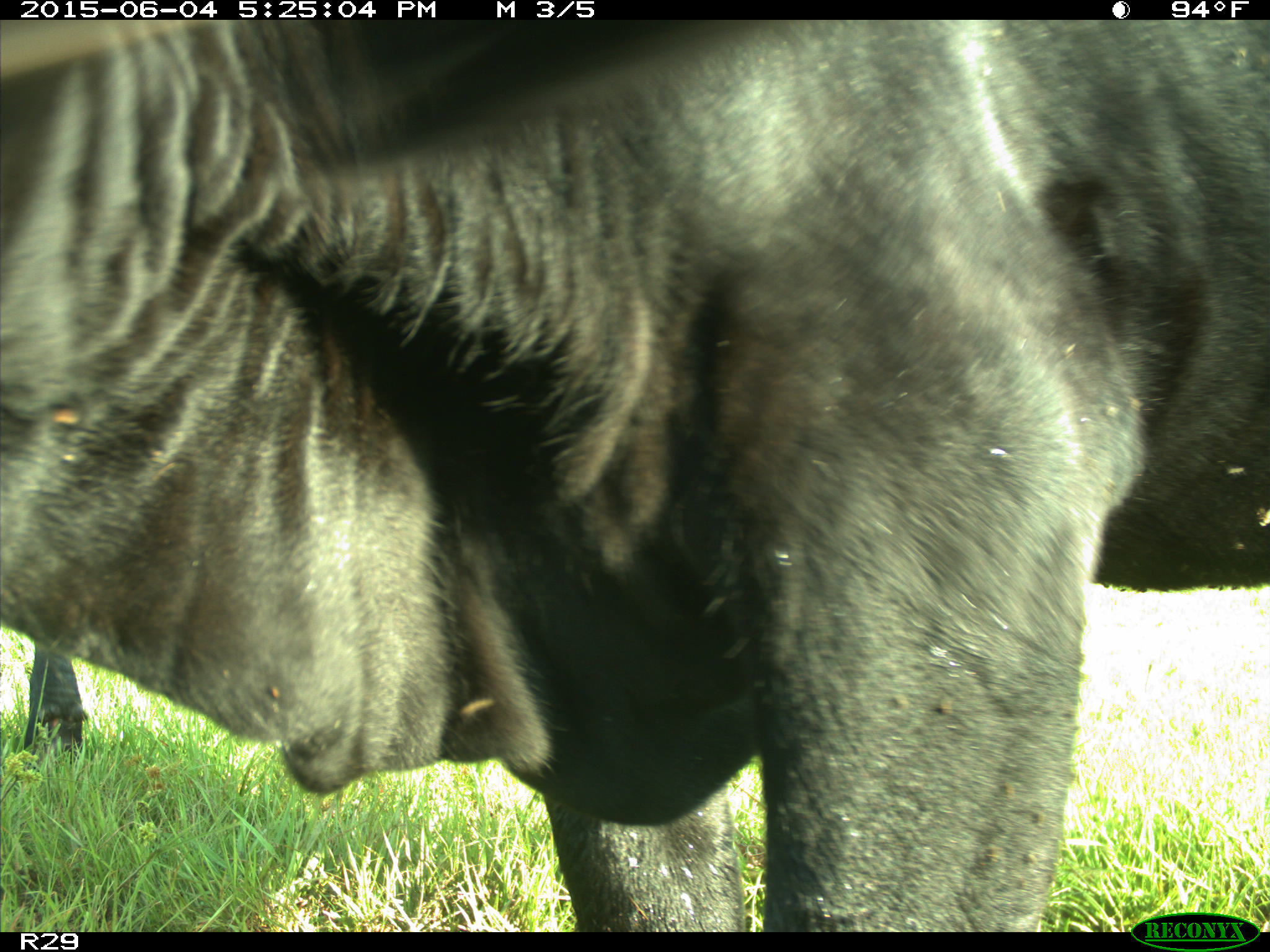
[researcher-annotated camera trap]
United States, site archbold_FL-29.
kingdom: Animalia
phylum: Chordata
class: Mammalia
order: Artiodactyla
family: Bovidae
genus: Bos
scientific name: Bos taurus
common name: domestic cow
Bos taurus (domestic cow).